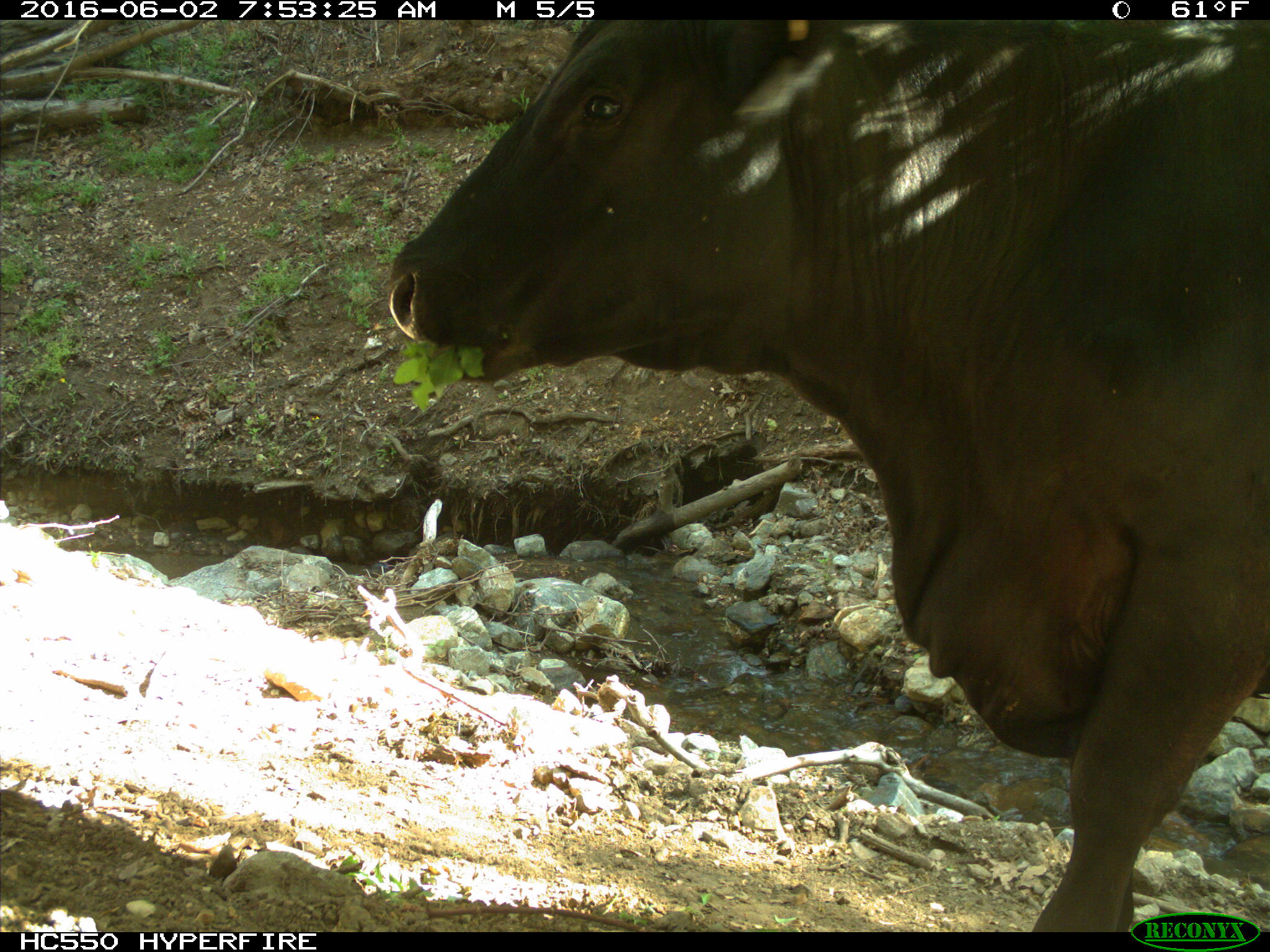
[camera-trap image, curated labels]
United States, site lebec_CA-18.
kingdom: Animalia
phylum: Chordata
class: Mammalia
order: Artiodactyla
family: Bovidae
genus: Bos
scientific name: Bos taurus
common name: domestic cow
Bos taurus (domestic cow).